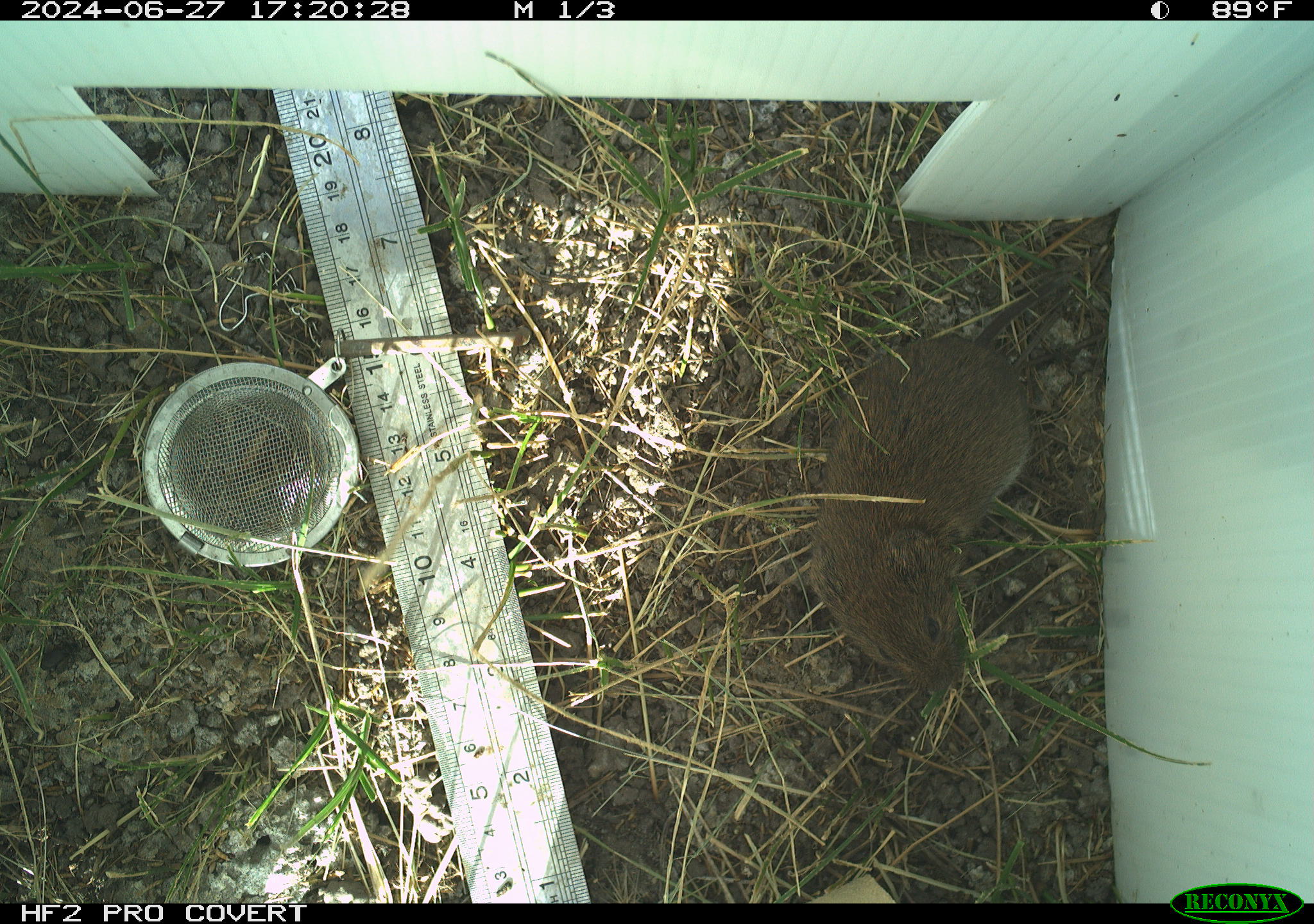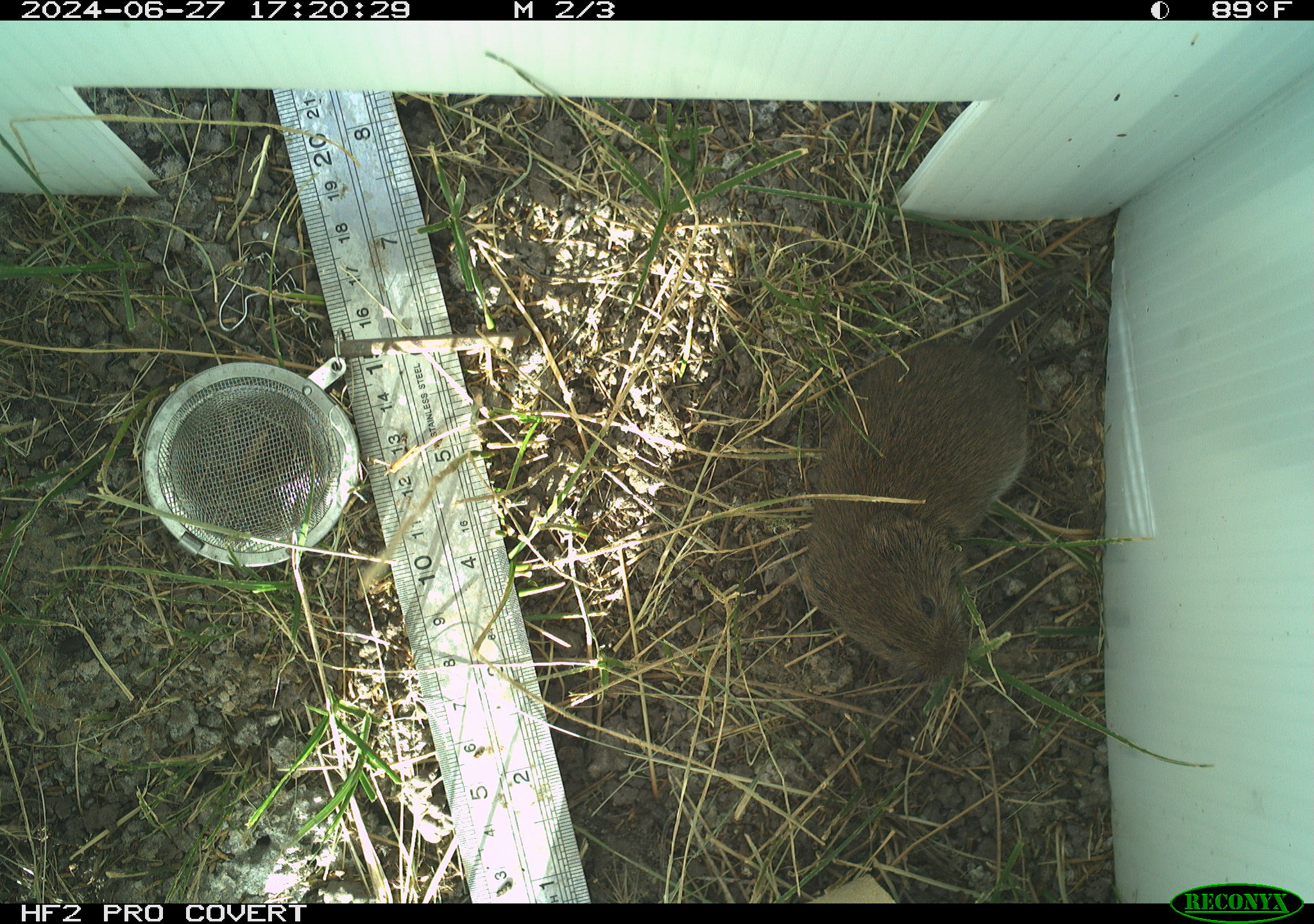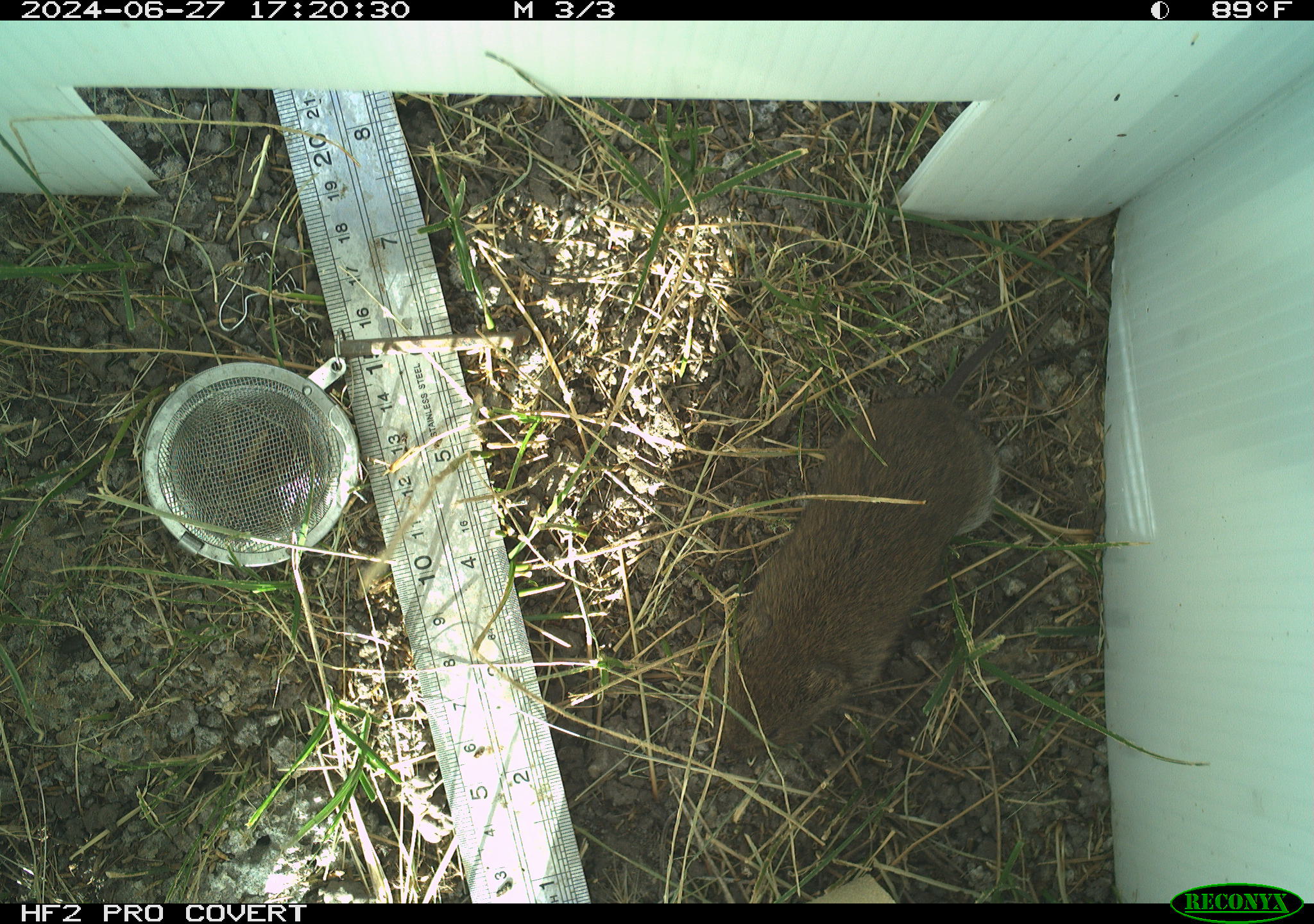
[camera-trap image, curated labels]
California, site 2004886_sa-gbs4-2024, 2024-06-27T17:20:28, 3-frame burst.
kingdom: Animalia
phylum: Chordata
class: Mammalia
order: Rodentia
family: Cricetidae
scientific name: Arvicolinae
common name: voles, lemmings, and muskrats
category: arvicolinae subfamily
Arvicolinae subfamily (voles, lemmings, and muskrats) (Arvicolinae).